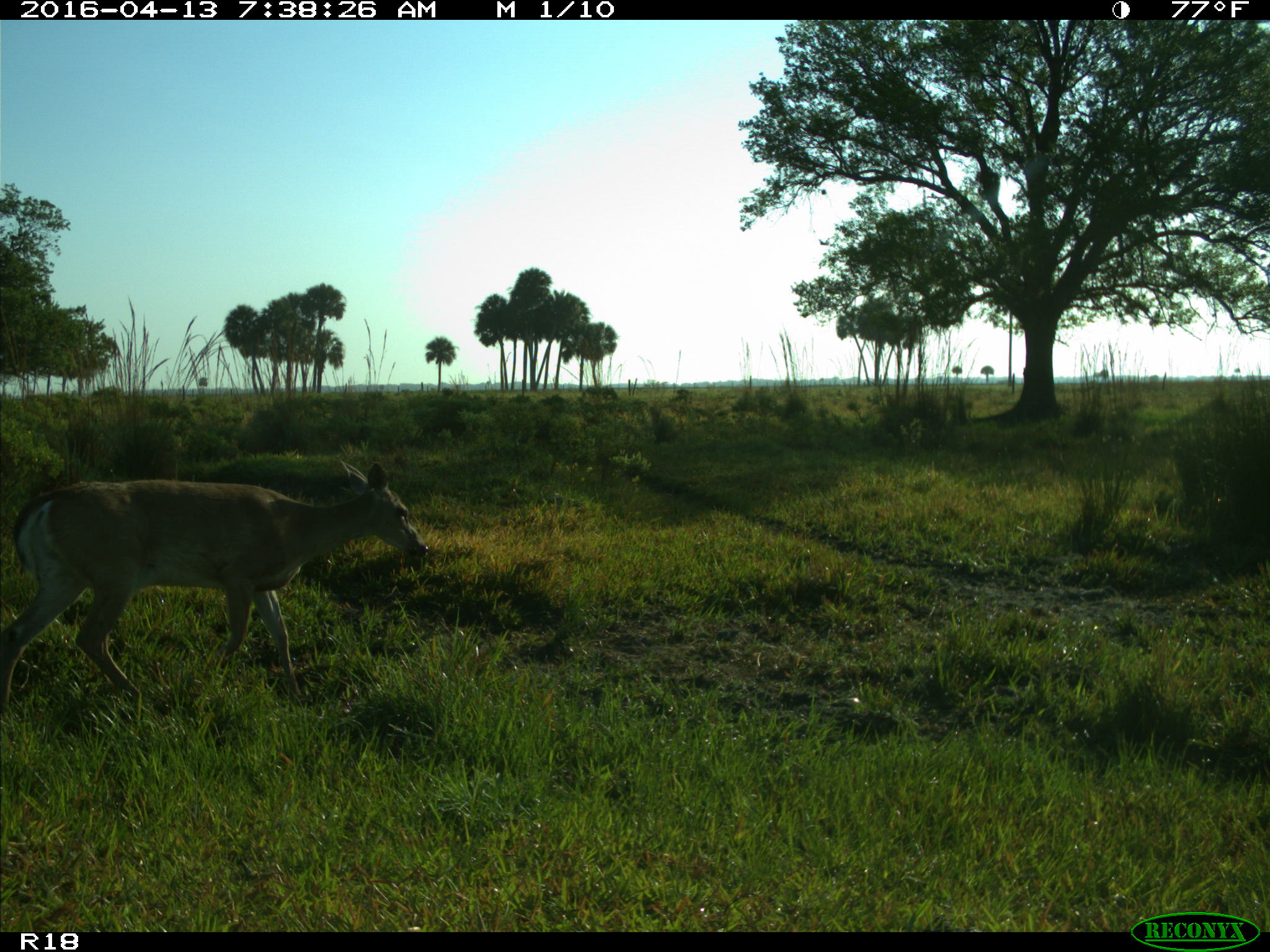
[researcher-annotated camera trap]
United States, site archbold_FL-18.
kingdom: Animalia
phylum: Chordata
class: Mammalia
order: Artiodactyla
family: Cervidae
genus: Odocoileus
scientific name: Odocoileus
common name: deer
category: unidentified deer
Unidentified deer (deer) (Odocoileus).